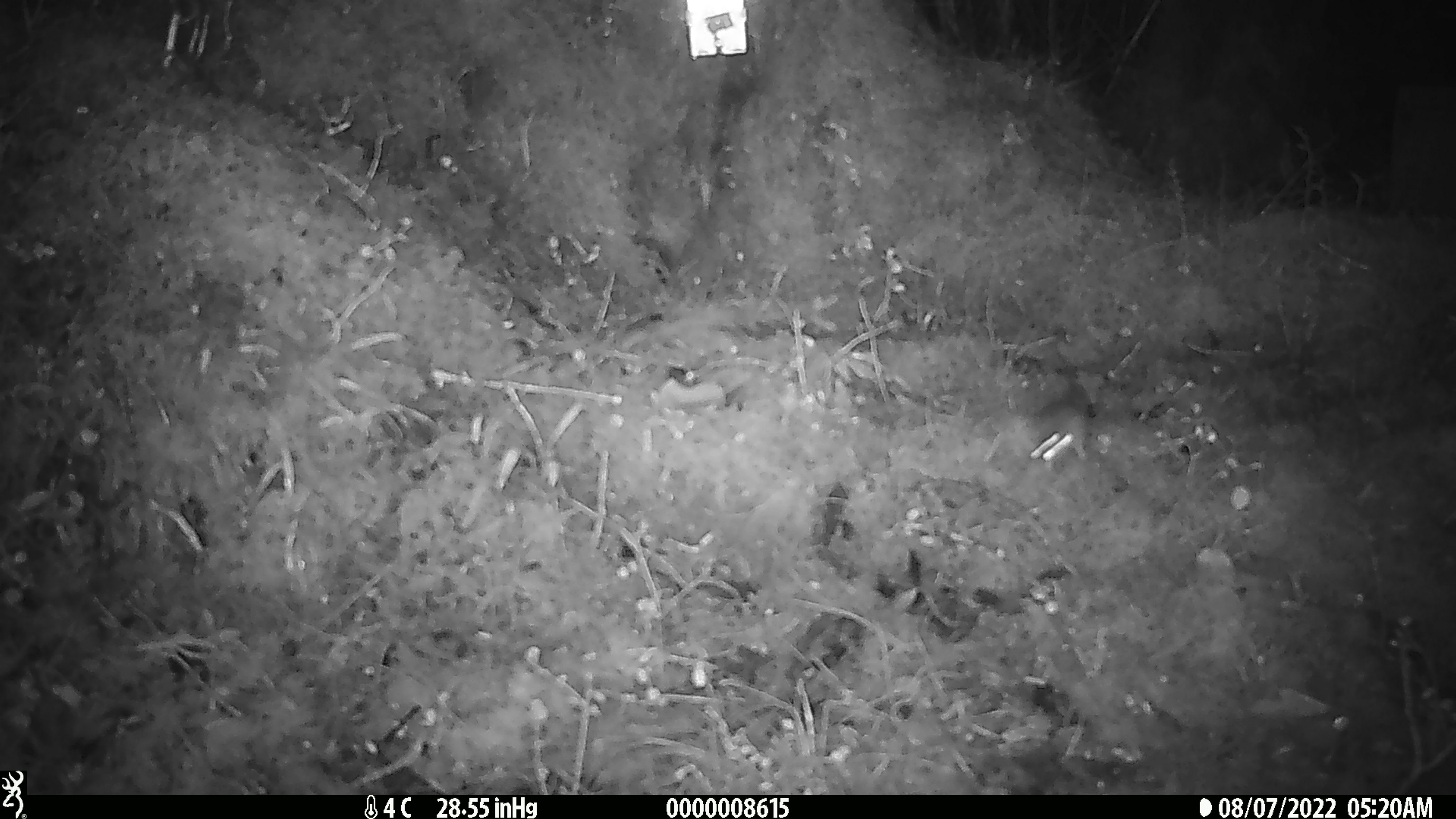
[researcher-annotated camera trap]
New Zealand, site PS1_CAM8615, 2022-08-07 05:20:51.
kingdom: Animalia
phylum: Chordata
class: Mammalia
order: Rodentia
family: Muridae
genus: Mus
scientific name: Mus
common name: mouse